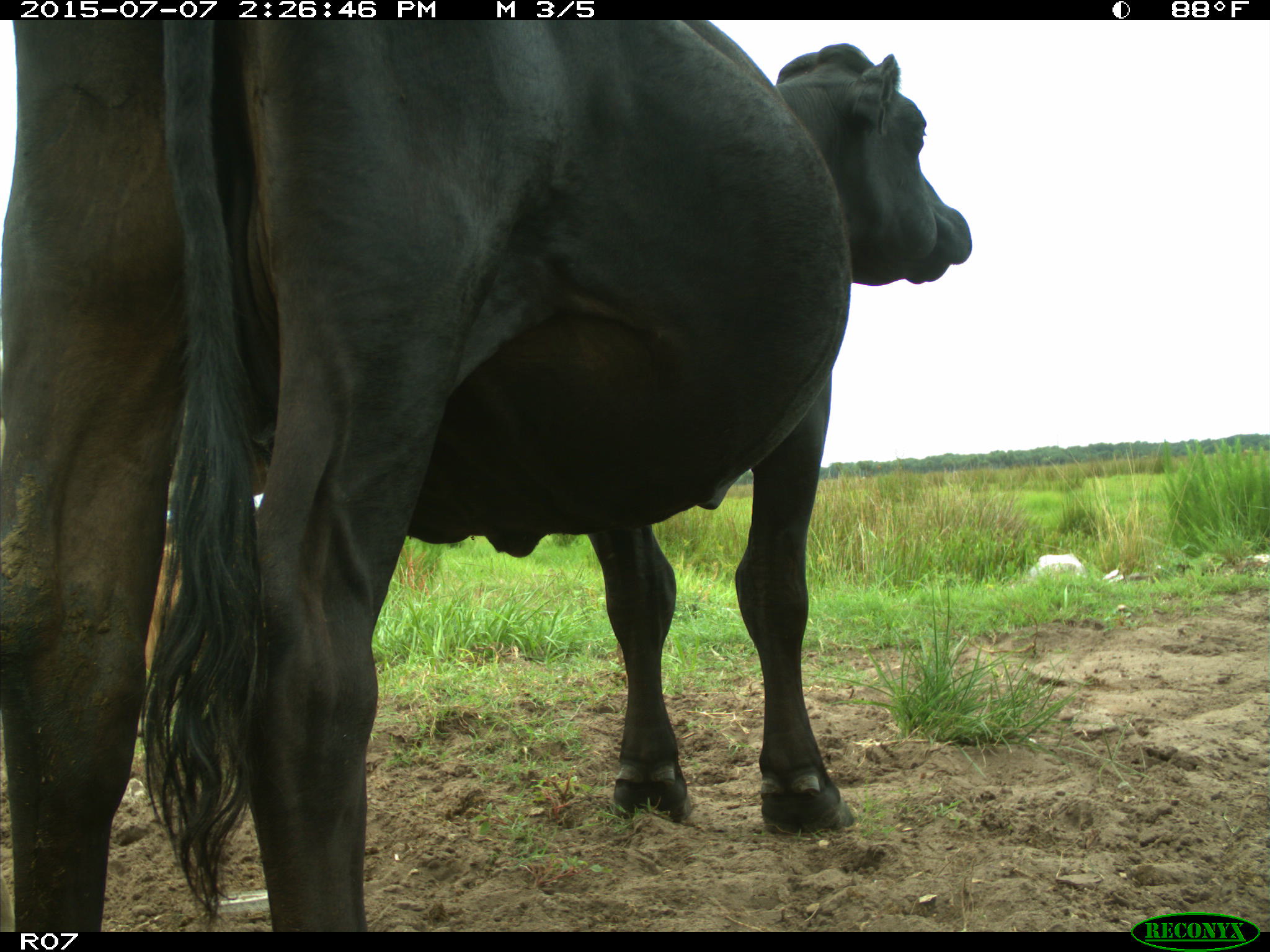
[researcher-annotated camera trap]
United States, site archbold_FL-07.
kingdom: Animalia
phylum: Chordata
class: Mammalia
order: Artiodactyla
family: Bovidae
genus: Bos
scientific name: Bos taurus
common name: domestic cow